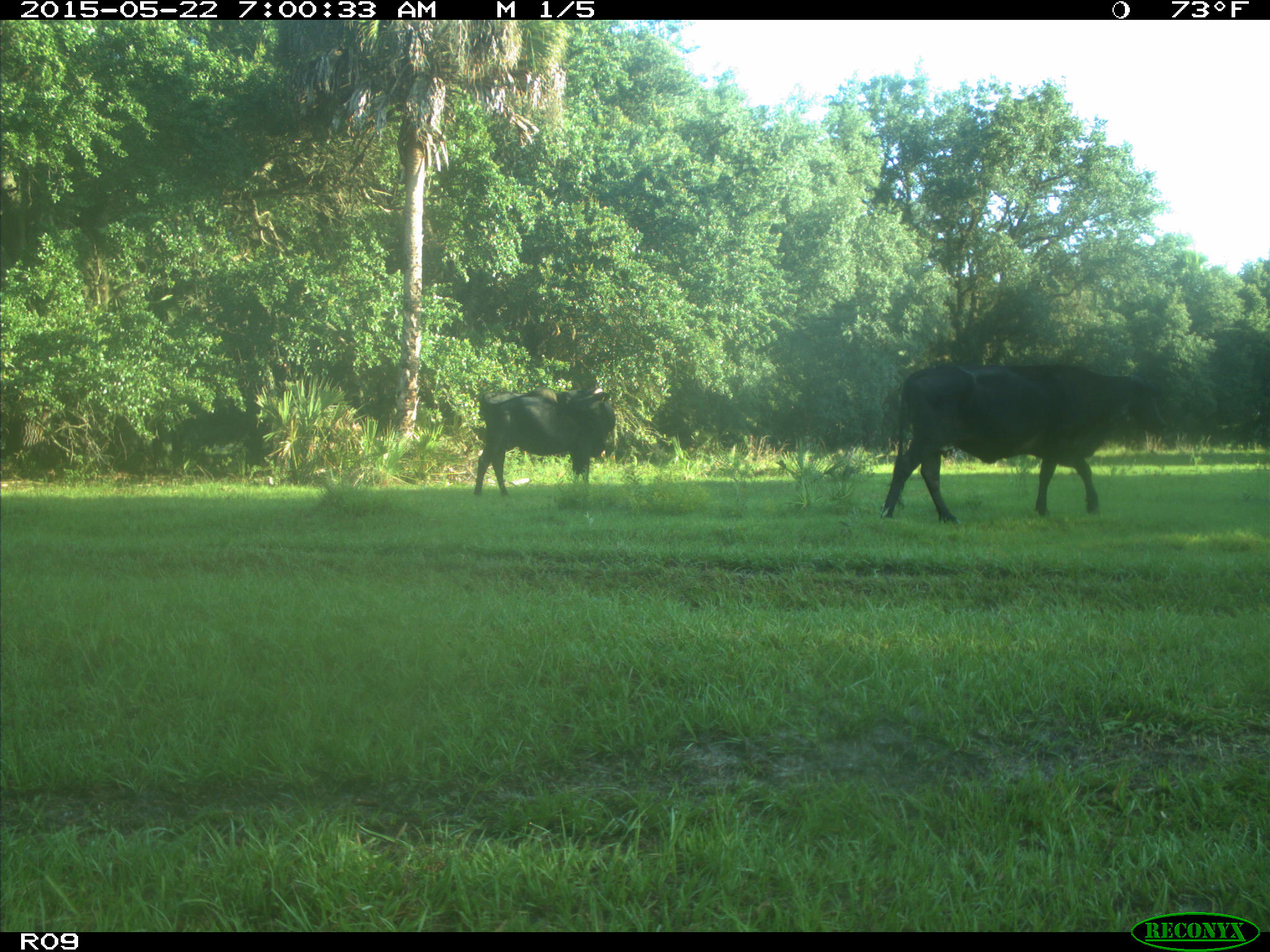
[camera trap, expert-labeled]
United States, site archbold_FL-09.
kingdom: Animalia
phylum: Chordata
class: Mammalia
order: Artiodactyla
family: Bovidae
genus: Bos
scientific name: Bos taurus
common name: domestic cow